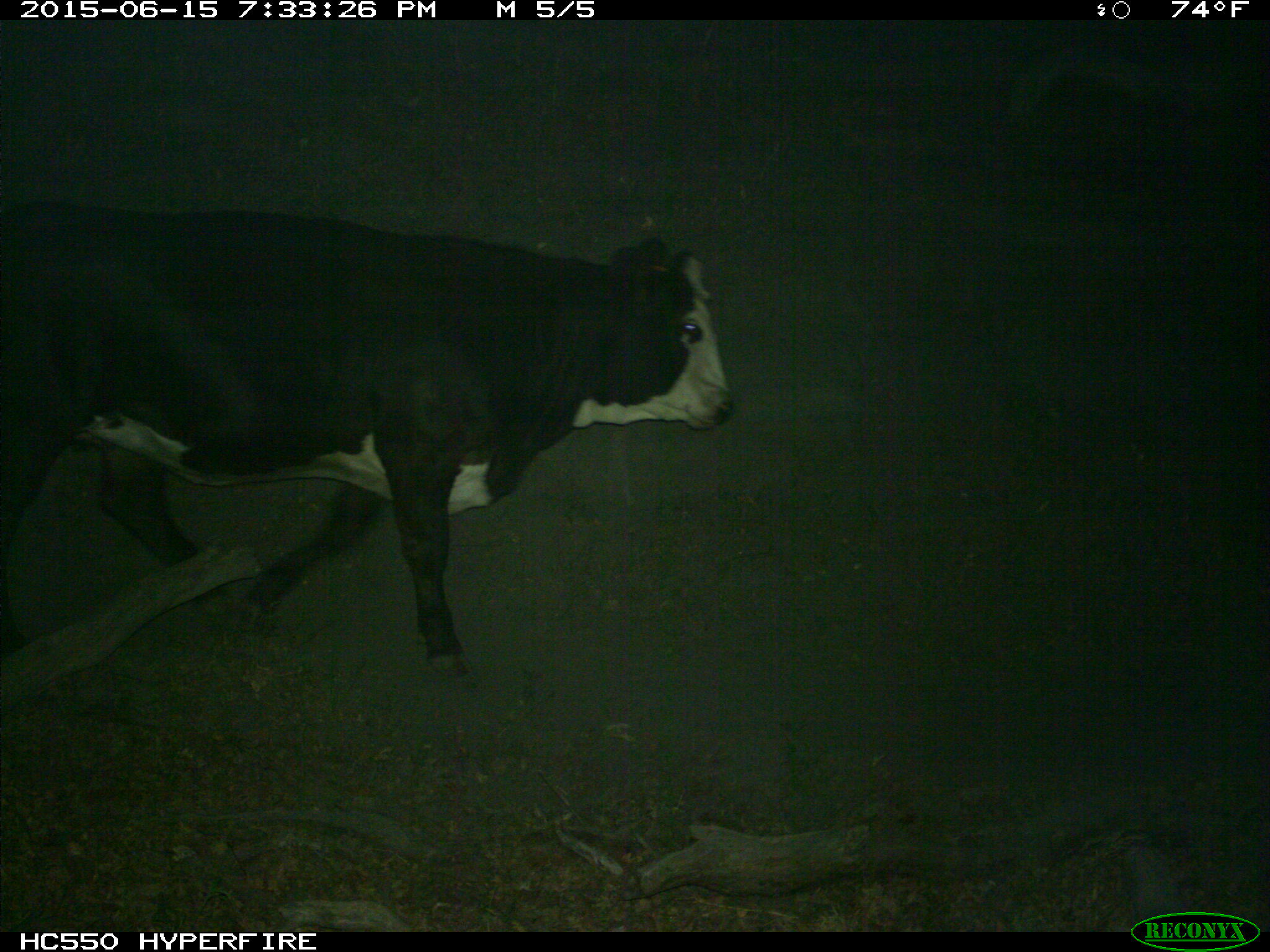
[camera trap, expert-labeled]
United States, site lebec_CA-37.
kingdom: Animalia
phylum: Chordata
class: Mammalia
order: Artiodactyla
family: Bovidae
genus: Bos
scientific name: Bos taurus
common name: domestic cow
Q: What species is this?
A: Bos taurus (domestic cow).